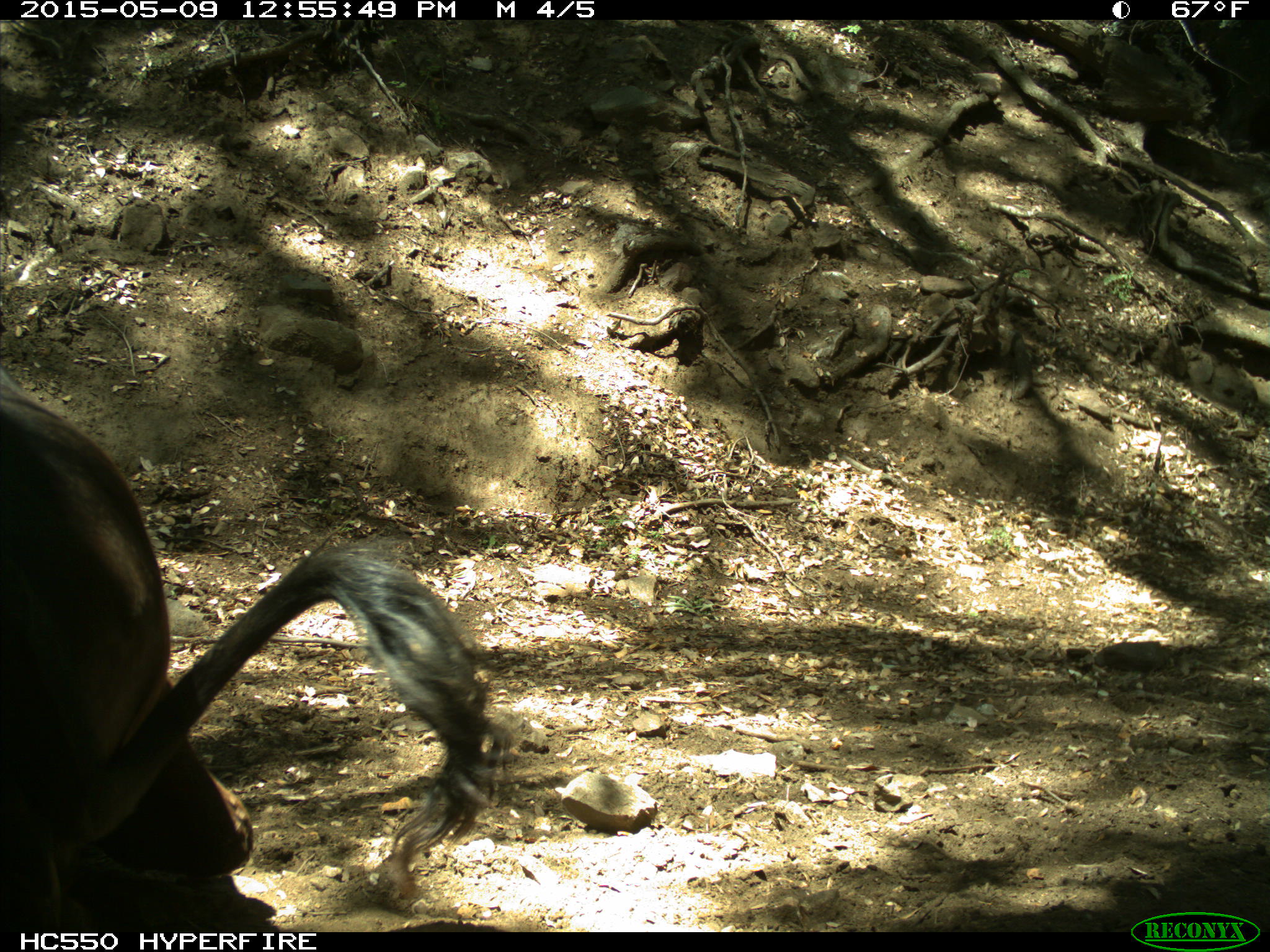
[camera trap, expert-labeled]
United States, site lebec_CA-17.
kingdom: Animalia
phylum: Chordata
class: Mammalia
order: Artiodactyla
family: Bovidae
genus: Bos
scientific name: Bos taurus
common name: domestic cow